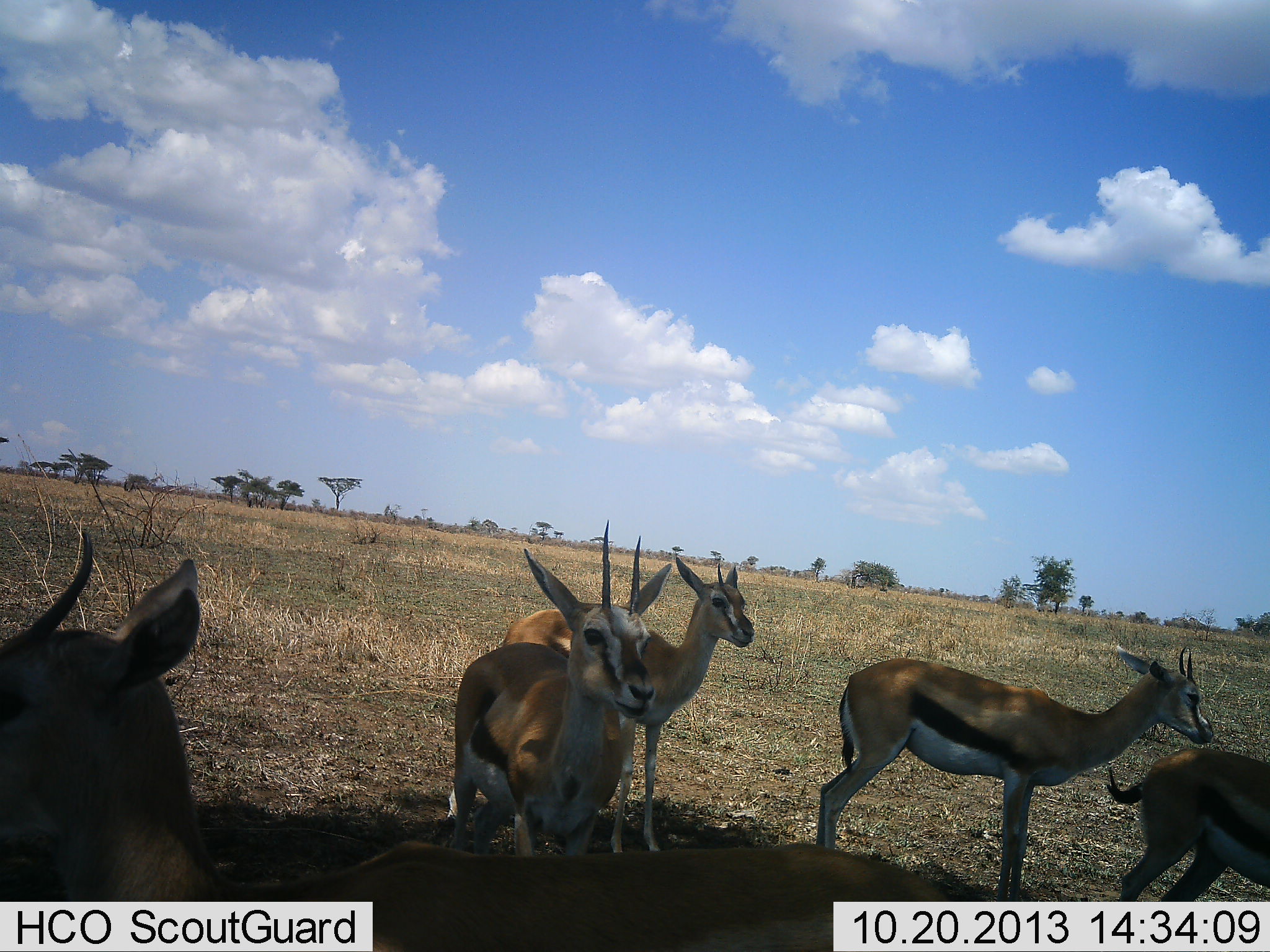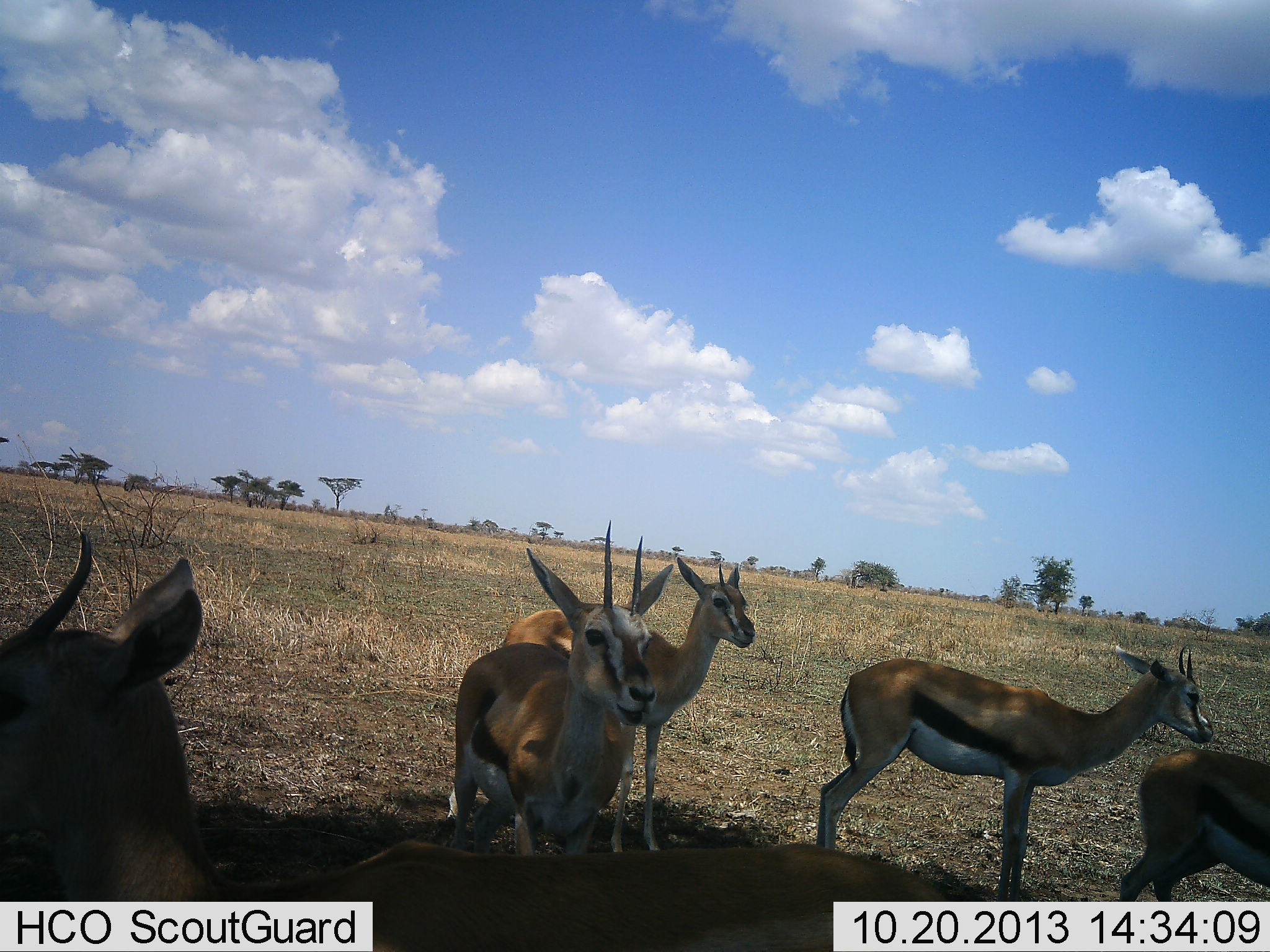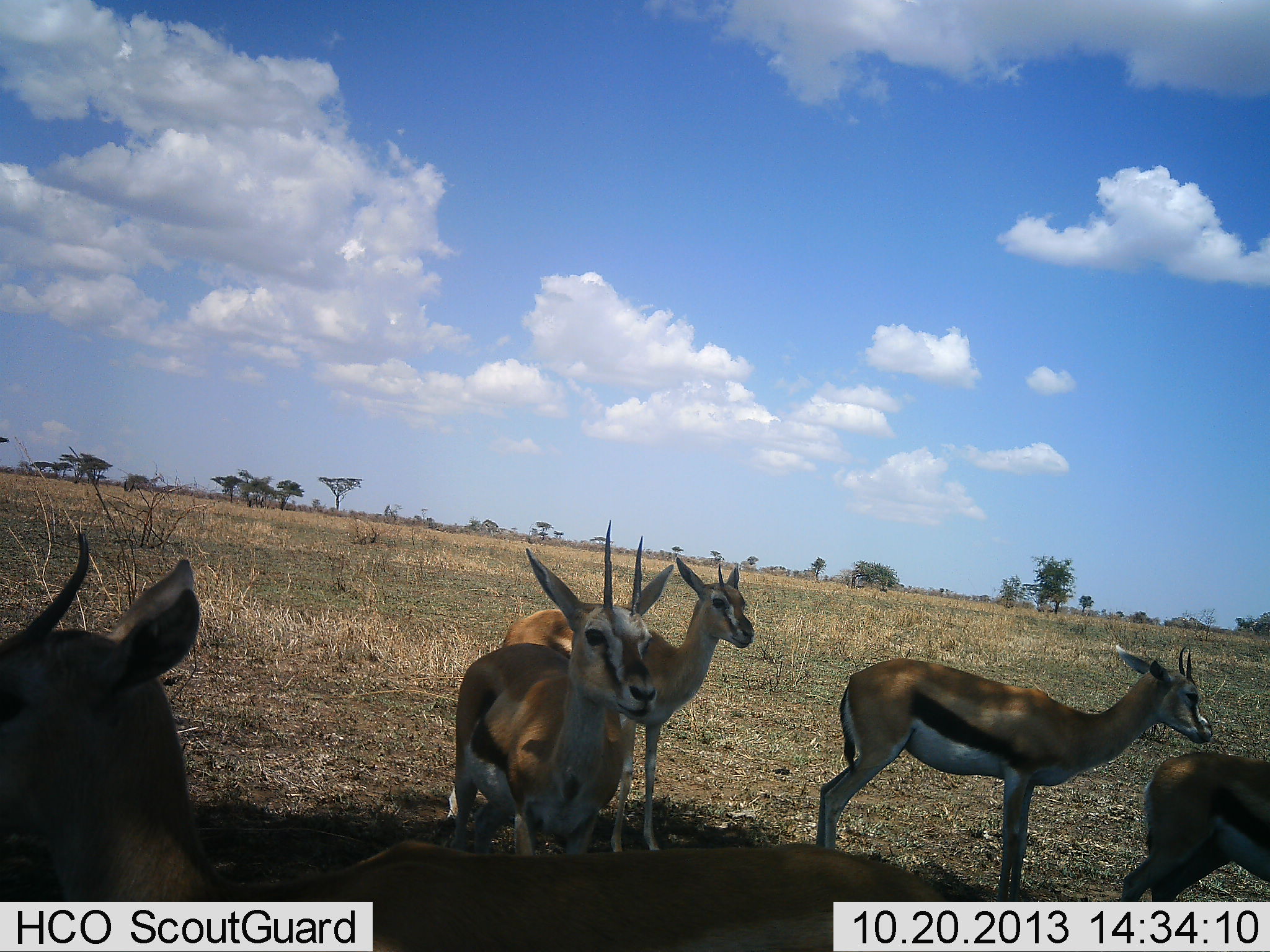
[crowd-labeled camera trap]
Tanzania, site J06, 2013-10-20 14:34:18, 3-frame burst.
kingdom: Animalia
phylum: Chordata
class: Mammalia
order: Artiodactyla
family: Bovidae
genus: Eudorcas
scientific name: Eudorcas thomsonii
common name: thomson's gazelle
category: gazellethomsons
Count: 5.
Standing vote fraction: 96%.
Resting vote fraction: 12%.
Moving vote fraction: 0%.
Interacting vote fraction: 4%.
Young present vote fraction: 0%.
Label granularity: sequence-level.